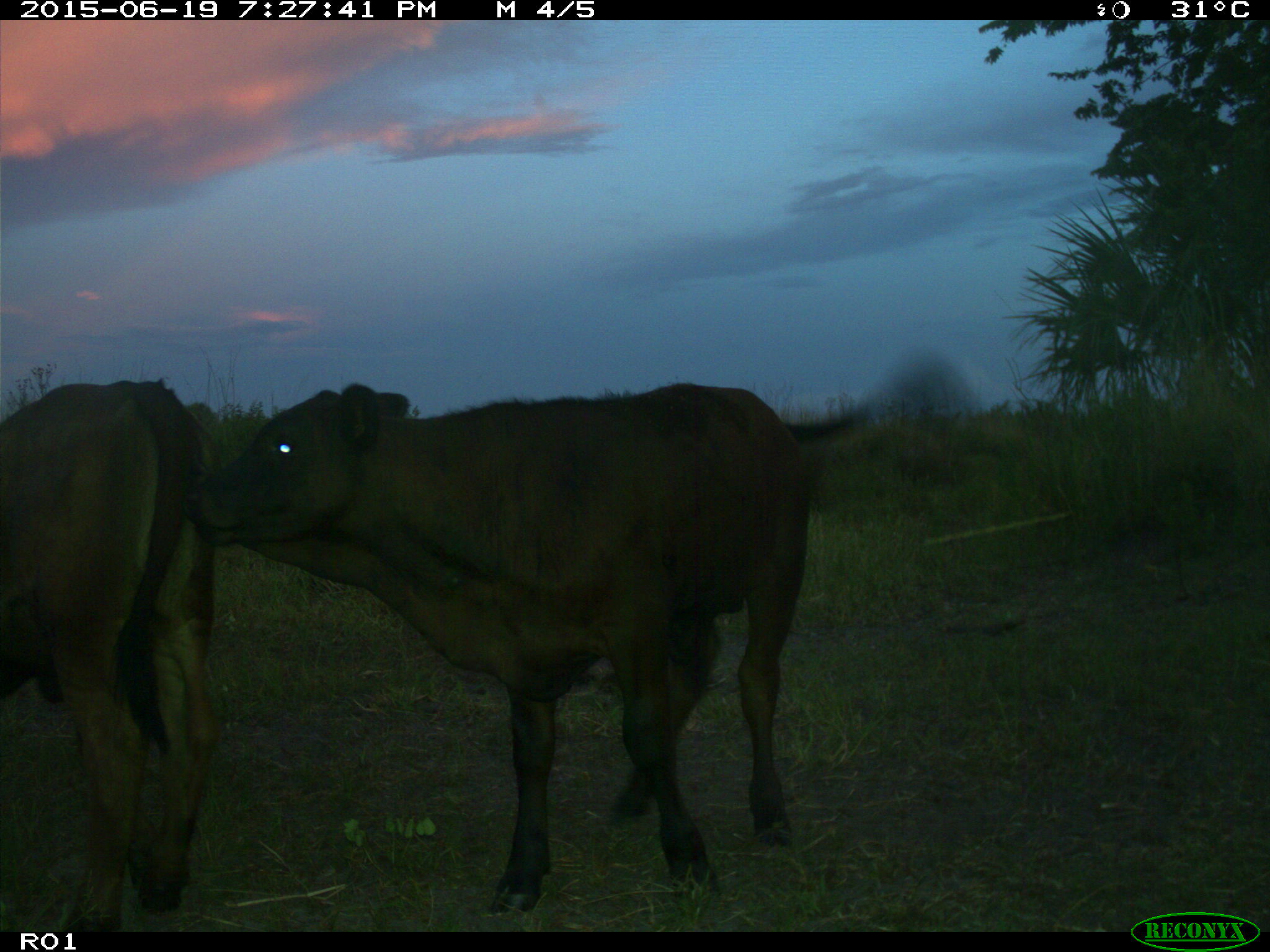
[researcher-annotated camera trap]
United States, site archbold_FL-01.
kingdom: Animalia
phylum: Chordata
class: Mammalia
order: Artiodactyla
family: Bovidae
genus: Bos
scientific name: Bos taurus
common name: domestic cow